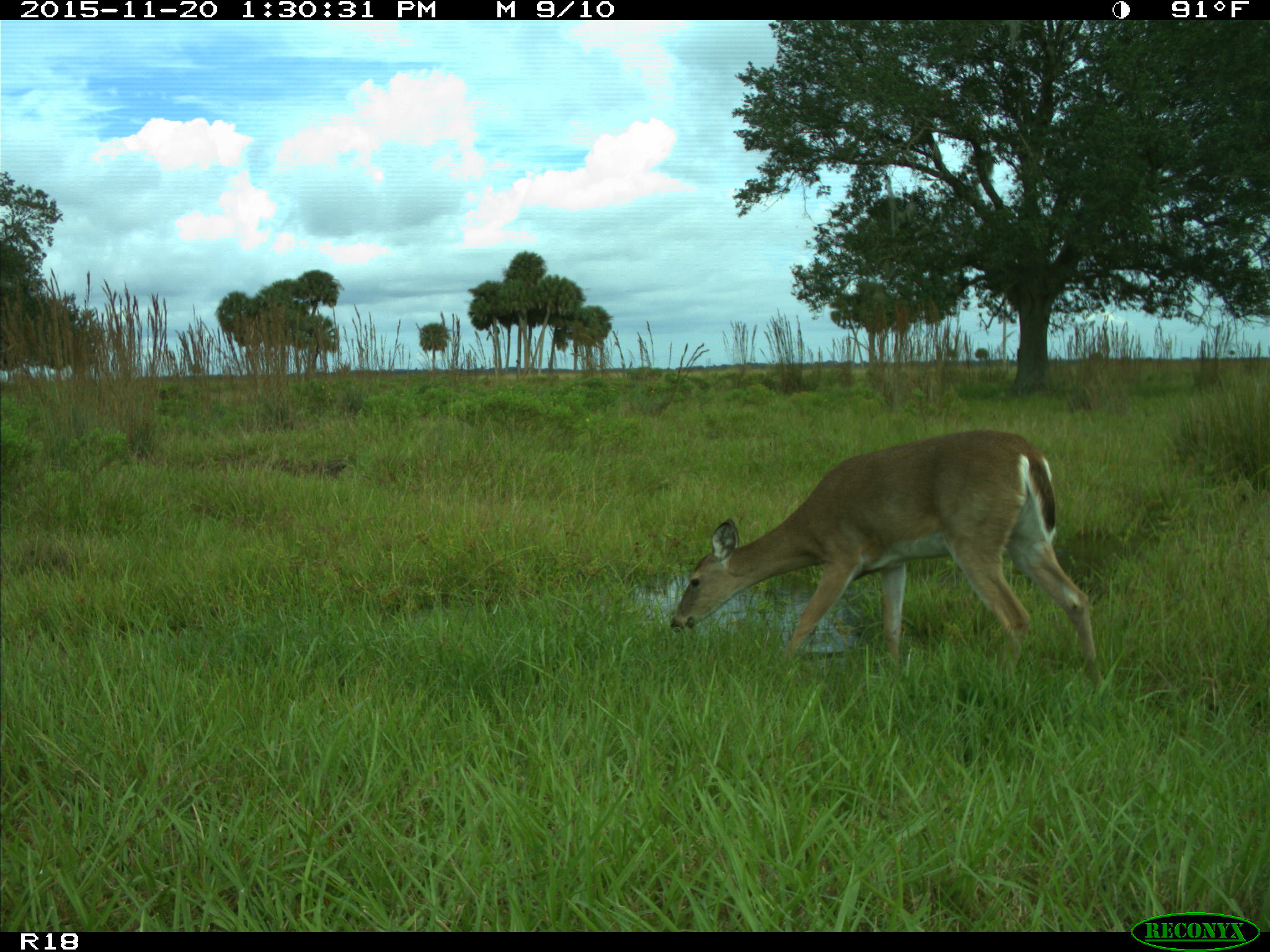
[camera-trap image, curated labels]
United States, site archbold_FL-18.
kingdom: Animalia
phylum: Chordata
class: Mammalia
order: Artiodactyla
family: Cervidae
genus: Odocoileus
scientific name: Odocoileus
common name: deer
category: unidentified deer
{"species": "unidentified deer (deer) (Odocoileus)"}